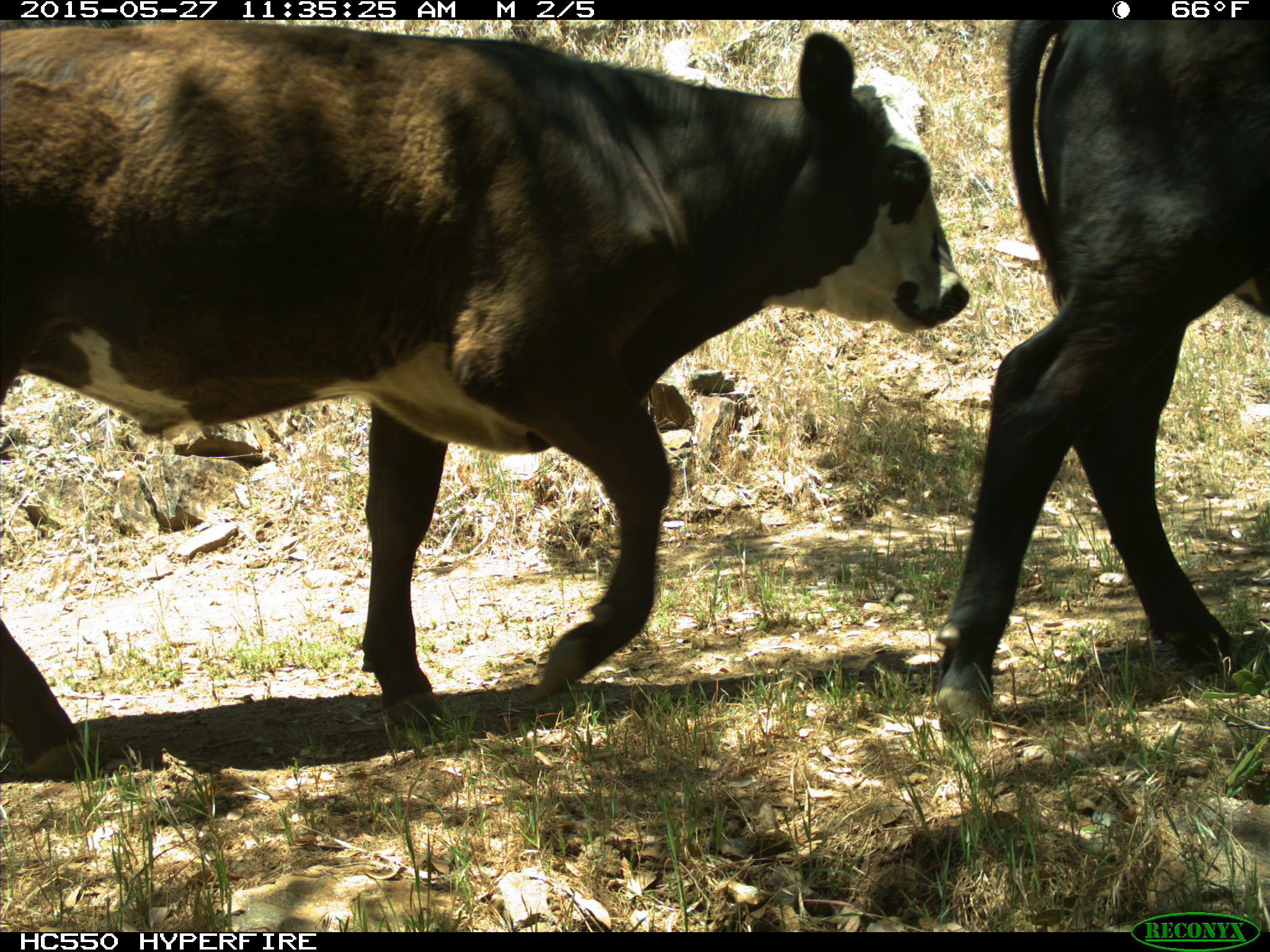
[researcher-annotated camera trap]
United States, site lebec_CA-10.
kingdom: Animalia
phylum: Chordata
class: Mammalia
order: Artiodactyla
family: Bovidae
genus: Bos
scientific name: Bos taurus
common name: domestic cow